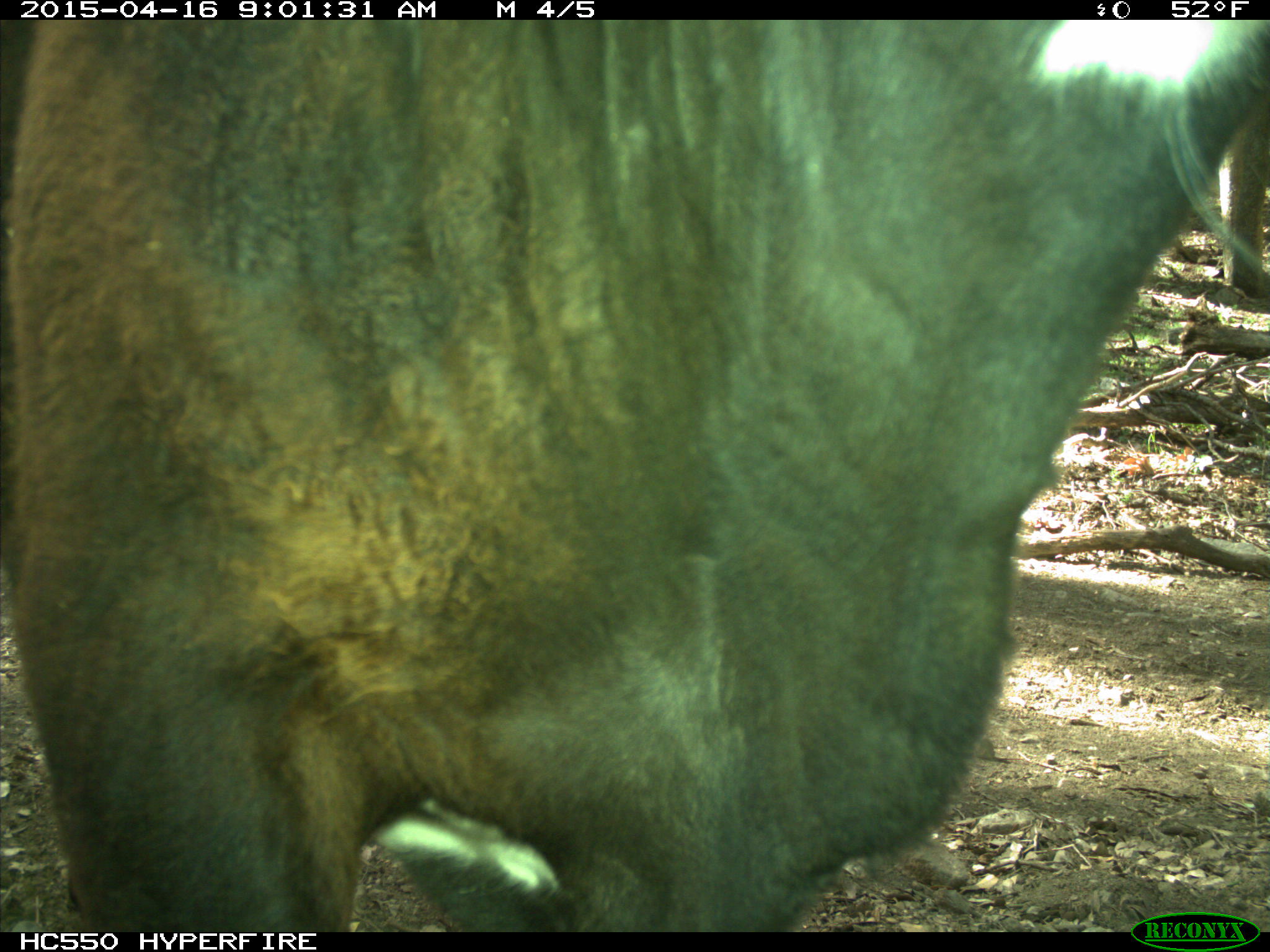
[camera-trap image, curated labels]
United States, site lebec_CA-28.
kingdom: Animalia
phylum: Chordata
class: Mammalia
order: Artiodactyla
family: Bovidae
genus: Bos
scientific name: Bos taurus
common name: domestic cow